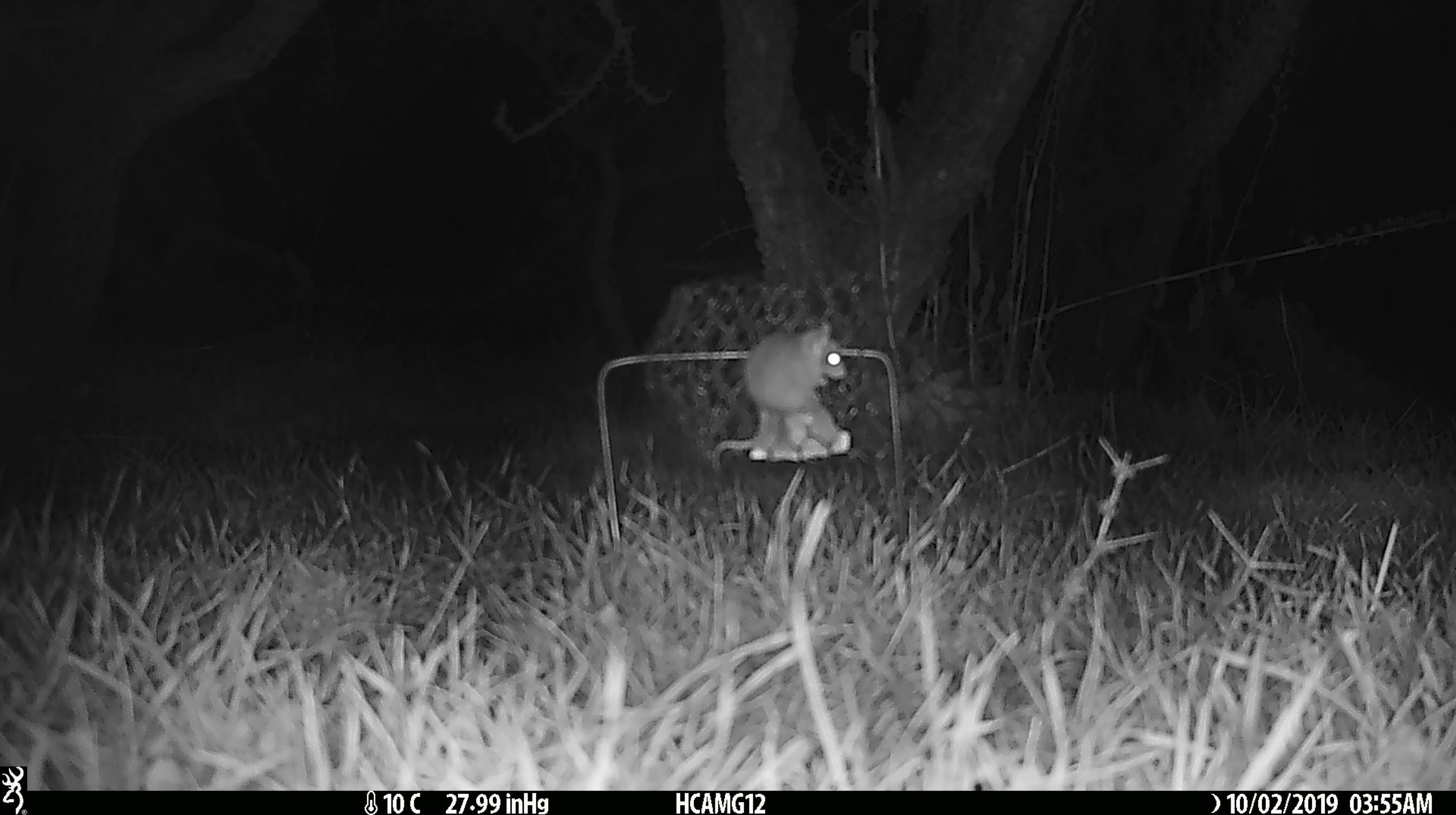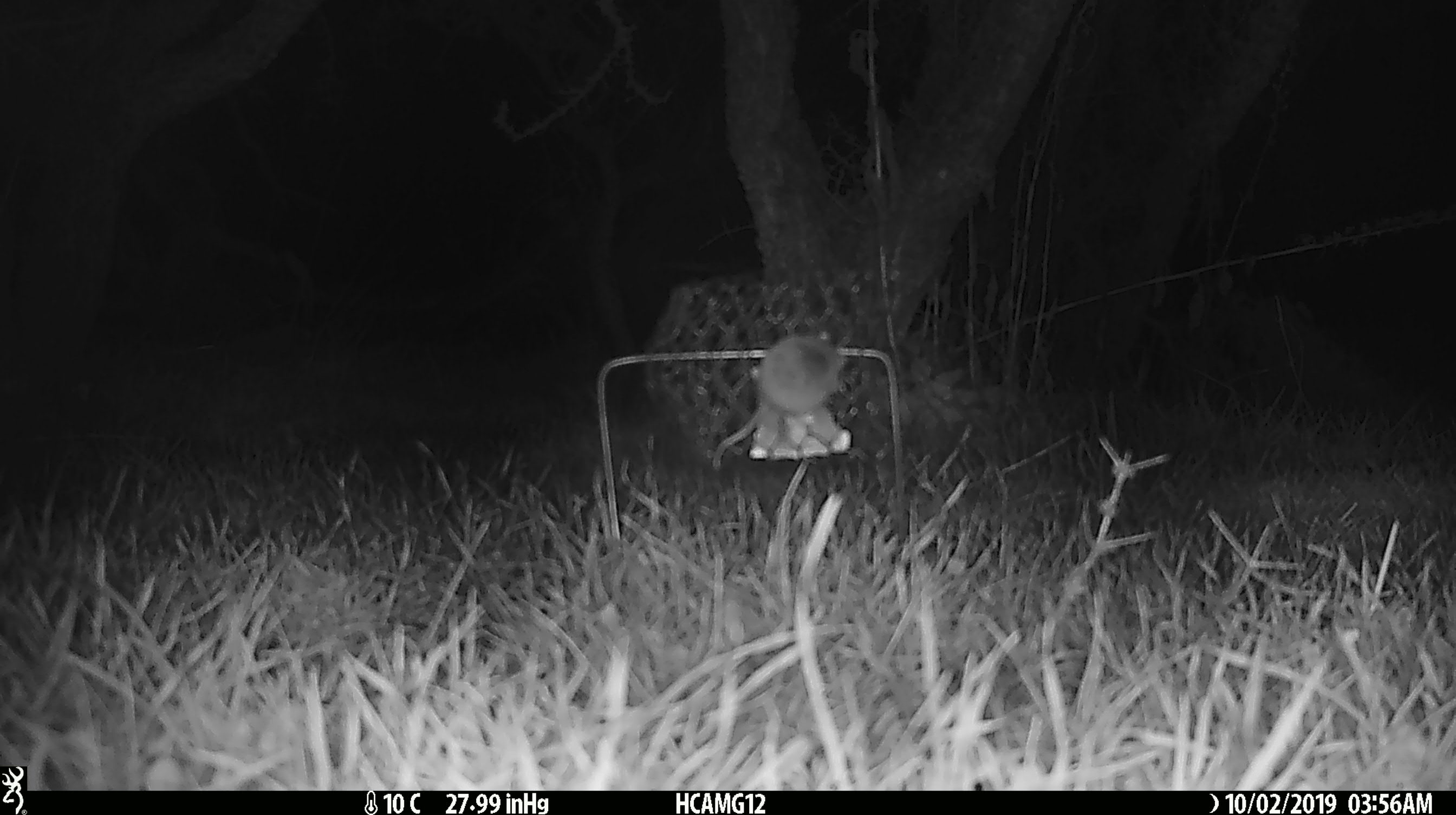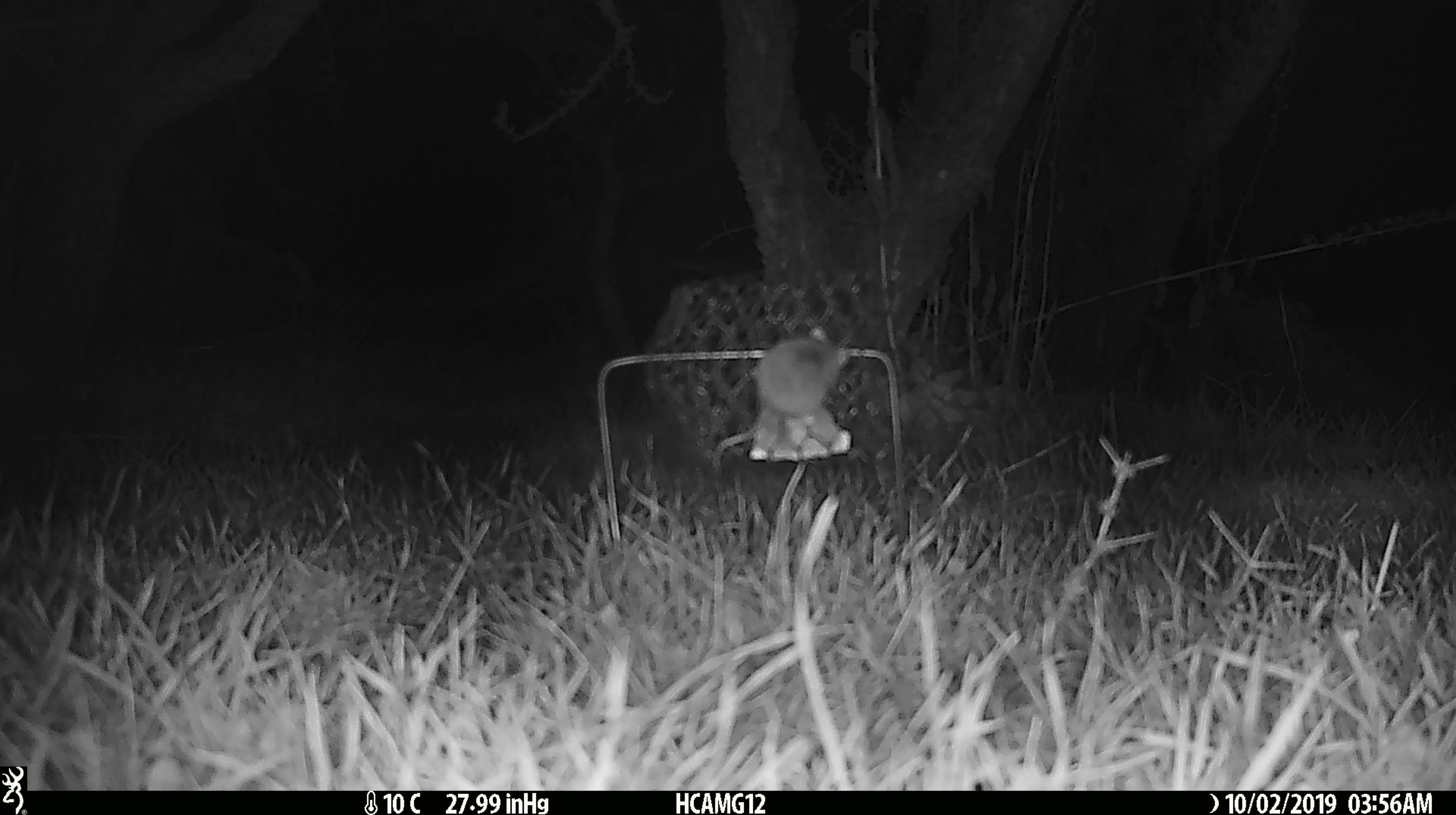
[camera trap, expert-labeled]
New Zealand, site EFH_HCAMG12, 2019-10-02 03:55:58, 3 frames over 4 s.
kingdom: Animalia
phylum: Chordata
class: Mammalia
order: Rodentia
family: Muridae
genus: Mus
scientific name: Mus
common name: mouse